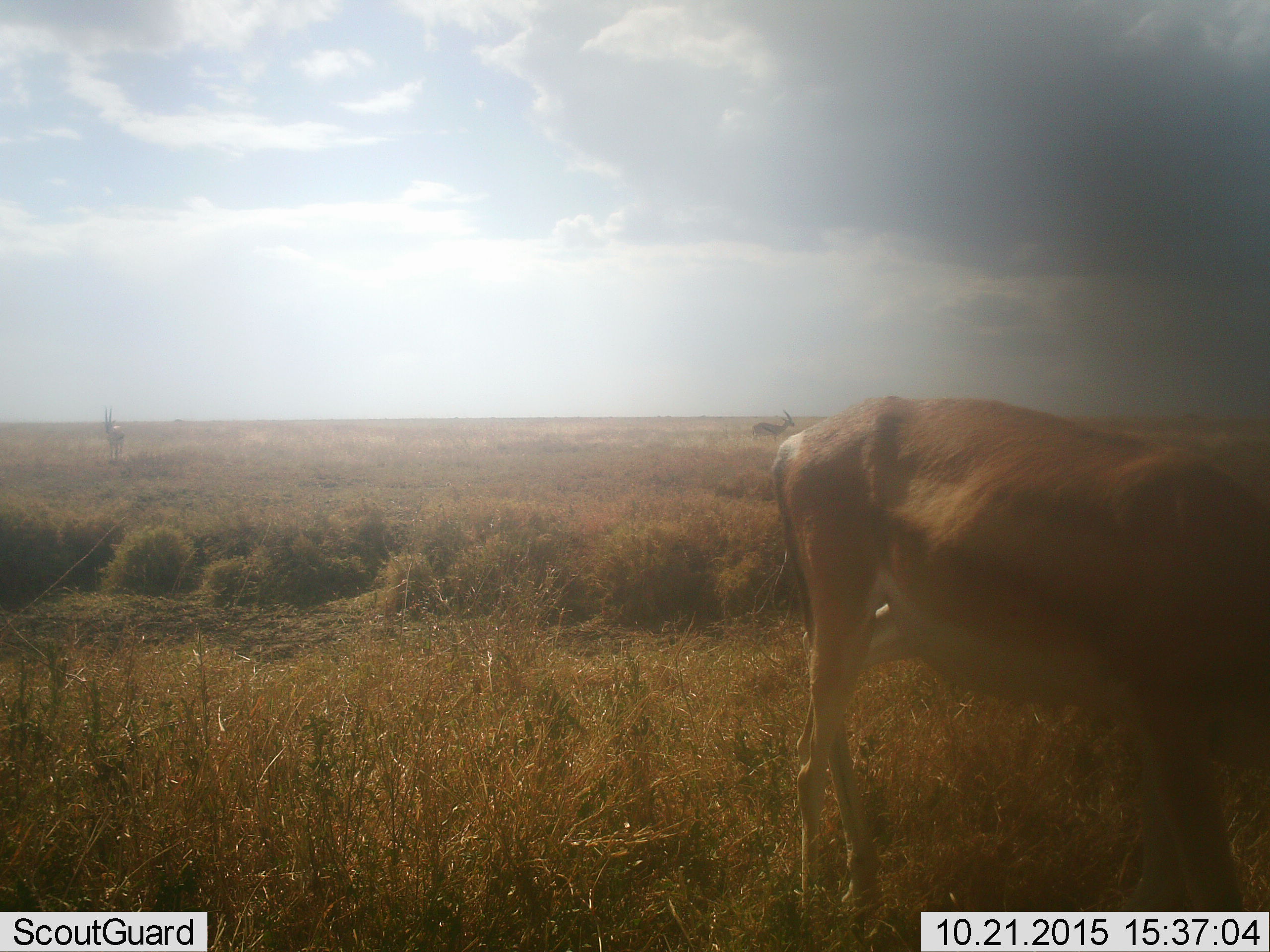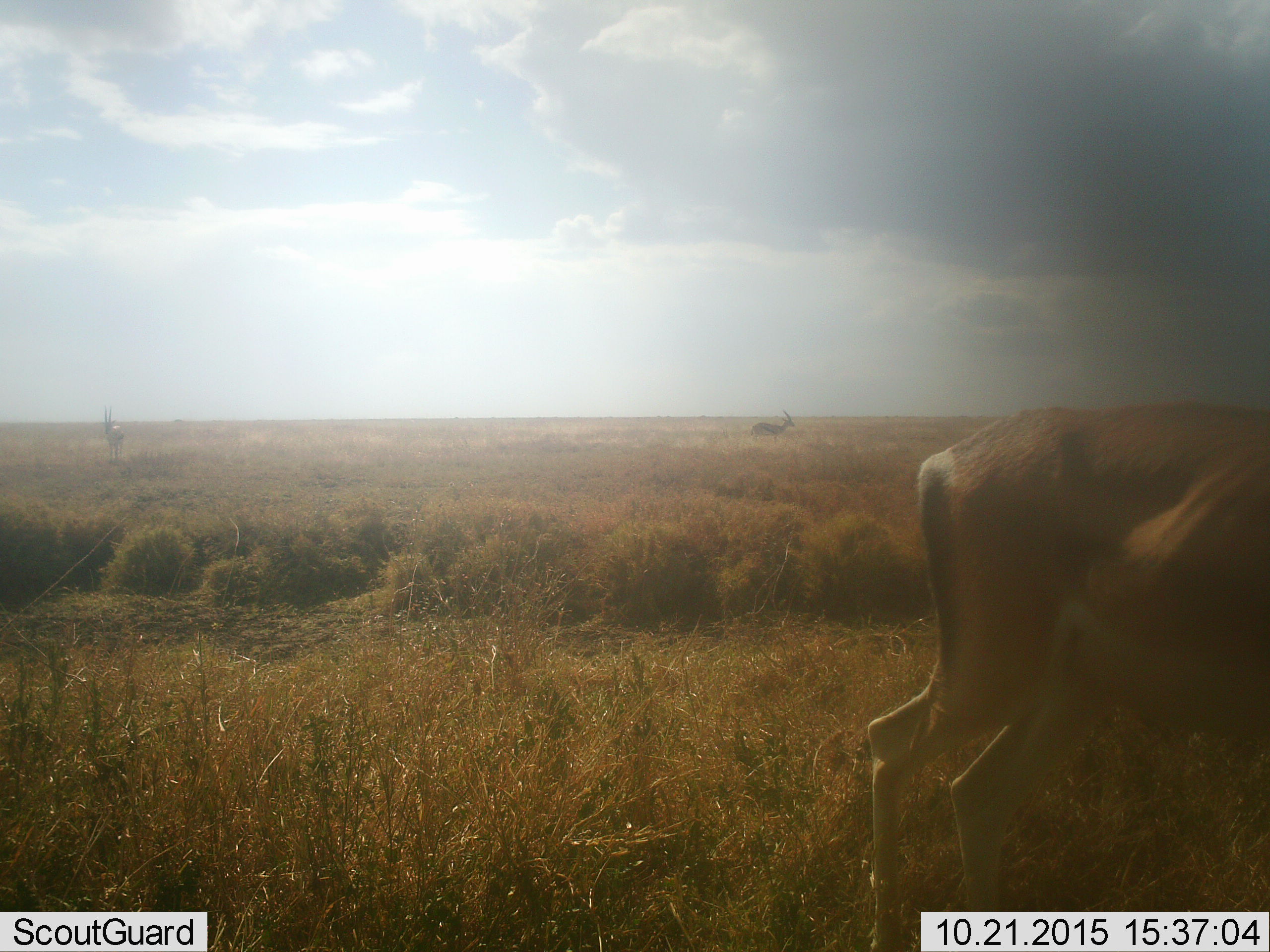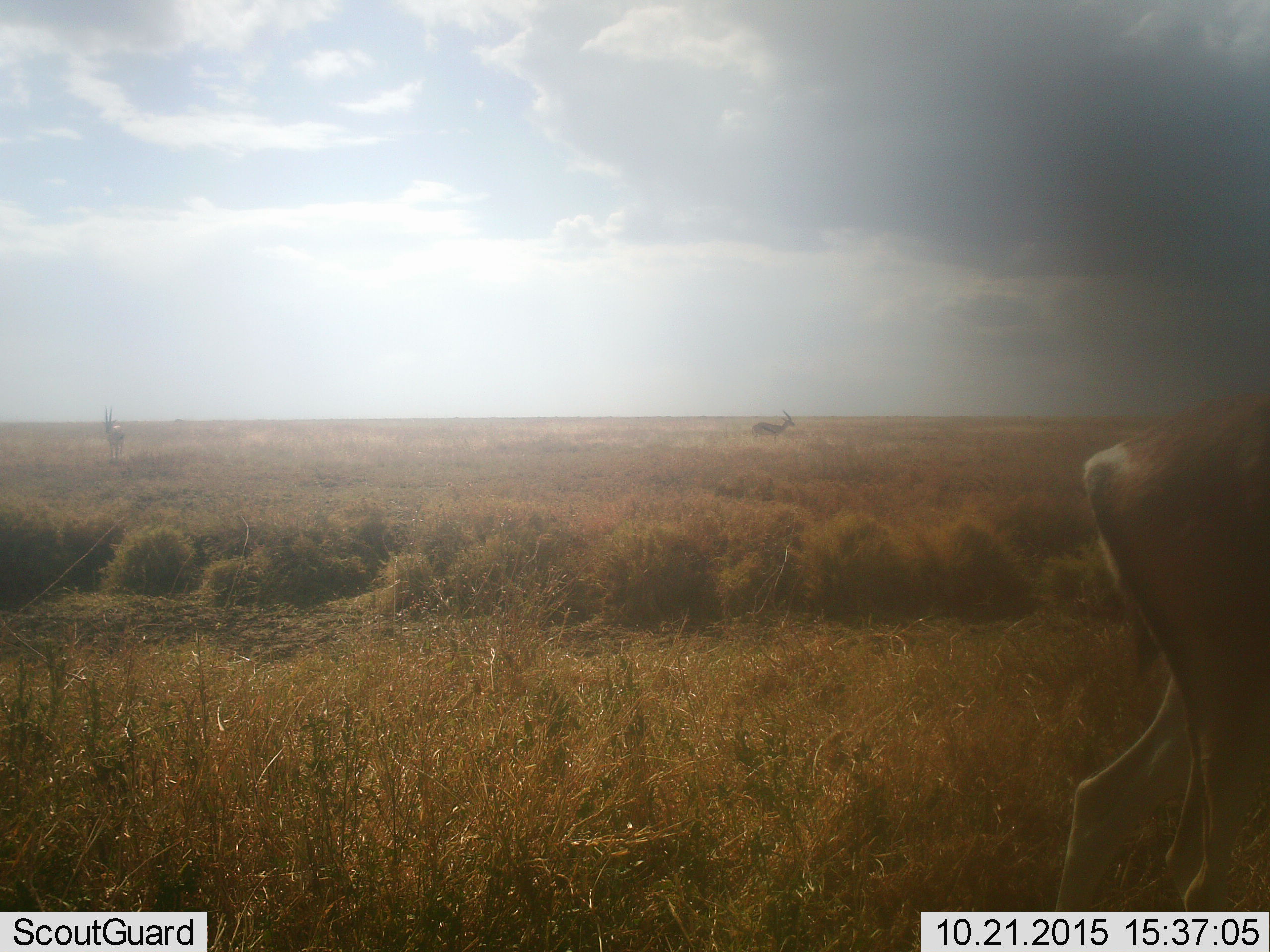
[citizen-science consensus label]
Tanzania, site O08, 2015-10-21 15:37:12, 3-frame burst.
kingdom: Animalia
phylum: Chordata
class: Mammalia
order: Artiodactyla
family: Bovidae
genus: Nanger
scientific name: Nanger granti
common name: grant's gazelle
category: gazellegrants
Gazellegrants (grant's gazelle) (Nanger granti), count 2. Behavior (volunteer vote fractions): standing 50%, resting 0%, moving 50%, interacting 0%. Young present (vote fraction): 0%. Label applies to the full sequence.